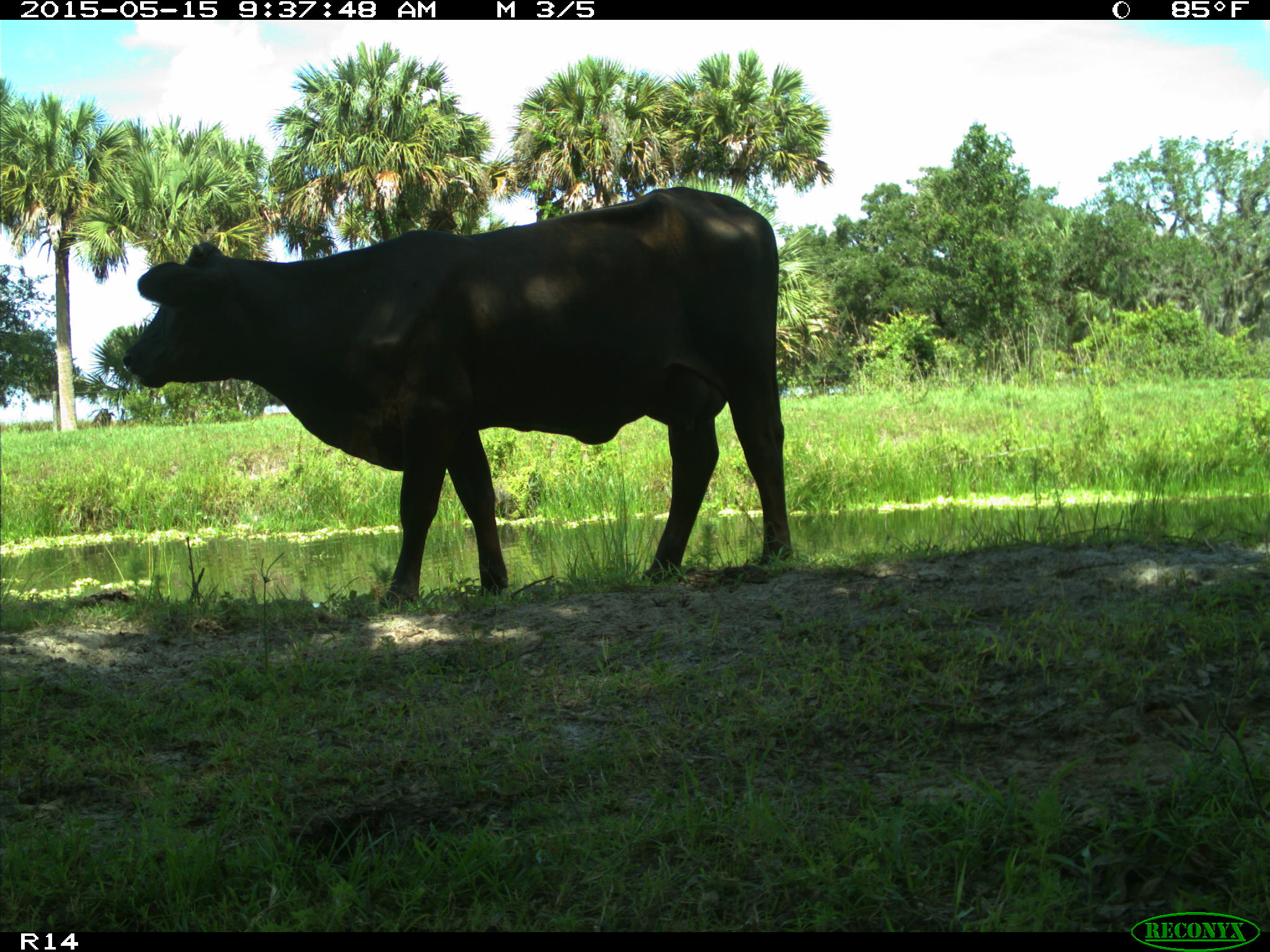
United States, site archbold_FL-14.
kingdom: Animalia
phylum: Chordata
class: Mammalia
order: Artiodactyla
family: Bovidae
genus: Bos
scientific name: Bos taurus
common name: domestic cow